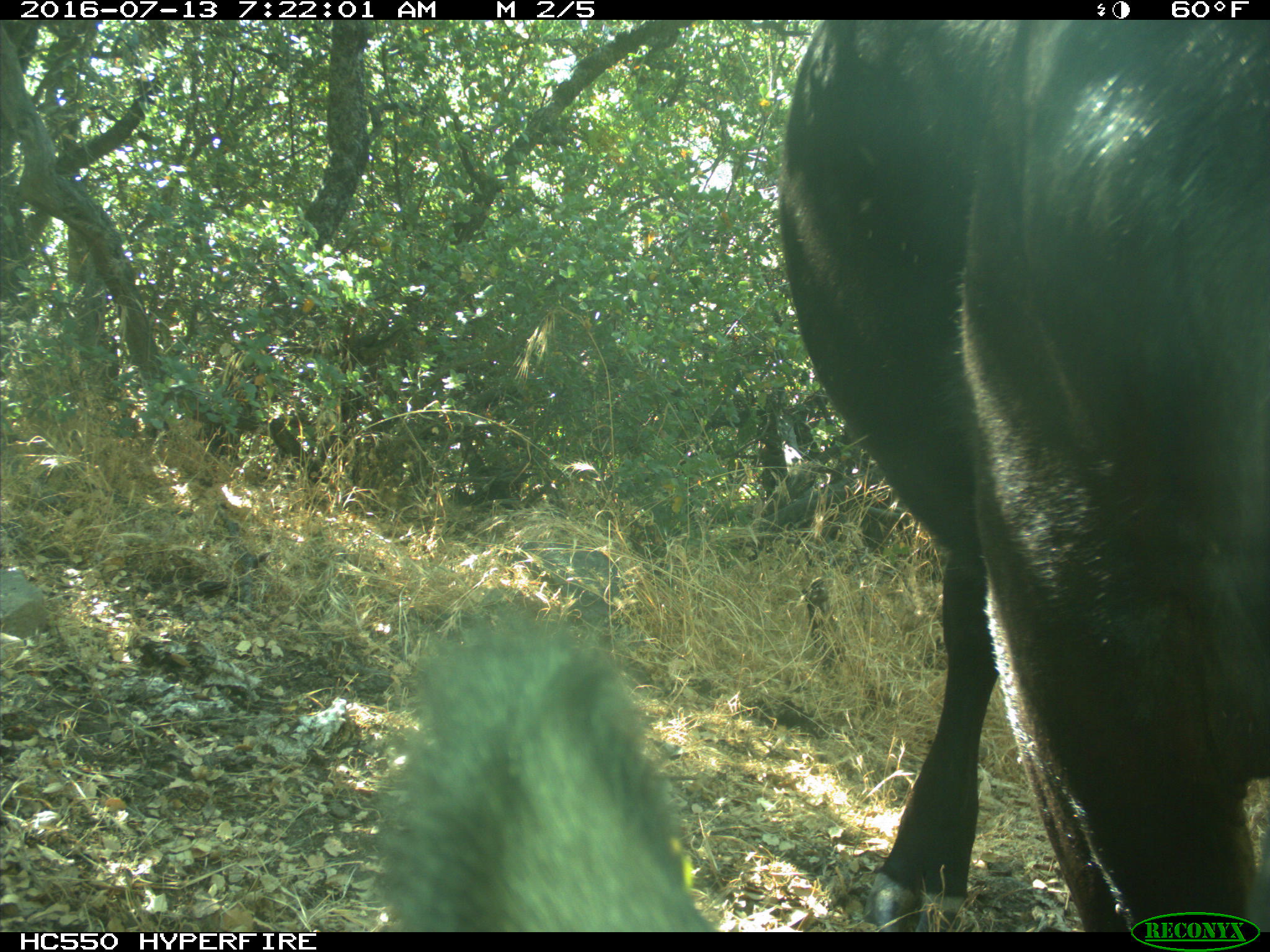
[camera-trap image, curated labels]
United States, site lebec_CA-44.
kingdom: Animalia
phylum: Chordata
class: Mammalia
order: Artiodactyla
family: Bovidae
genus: Bos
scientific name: Bos taurus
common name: domestic cow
Bos taurus (domestic cow).